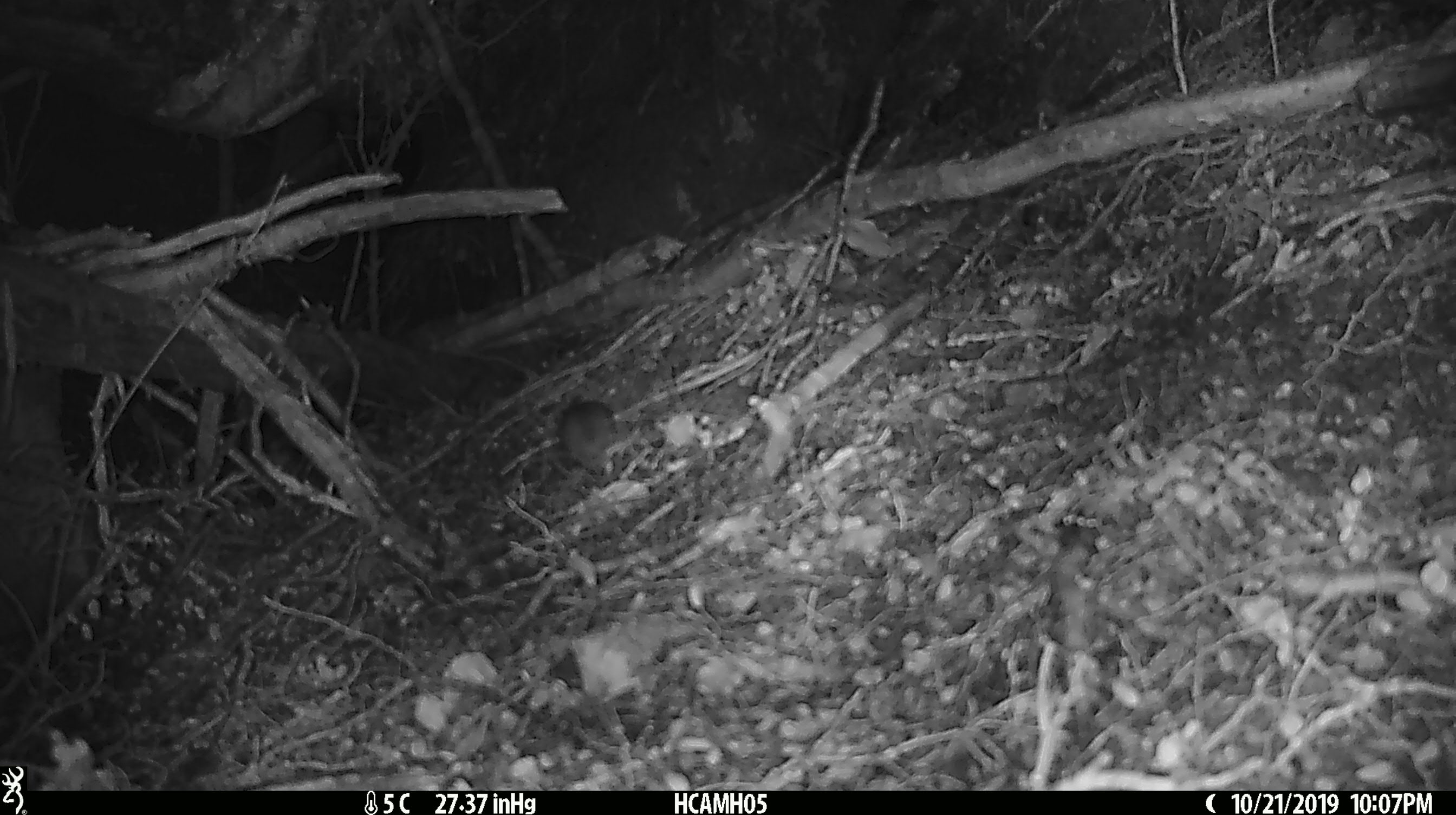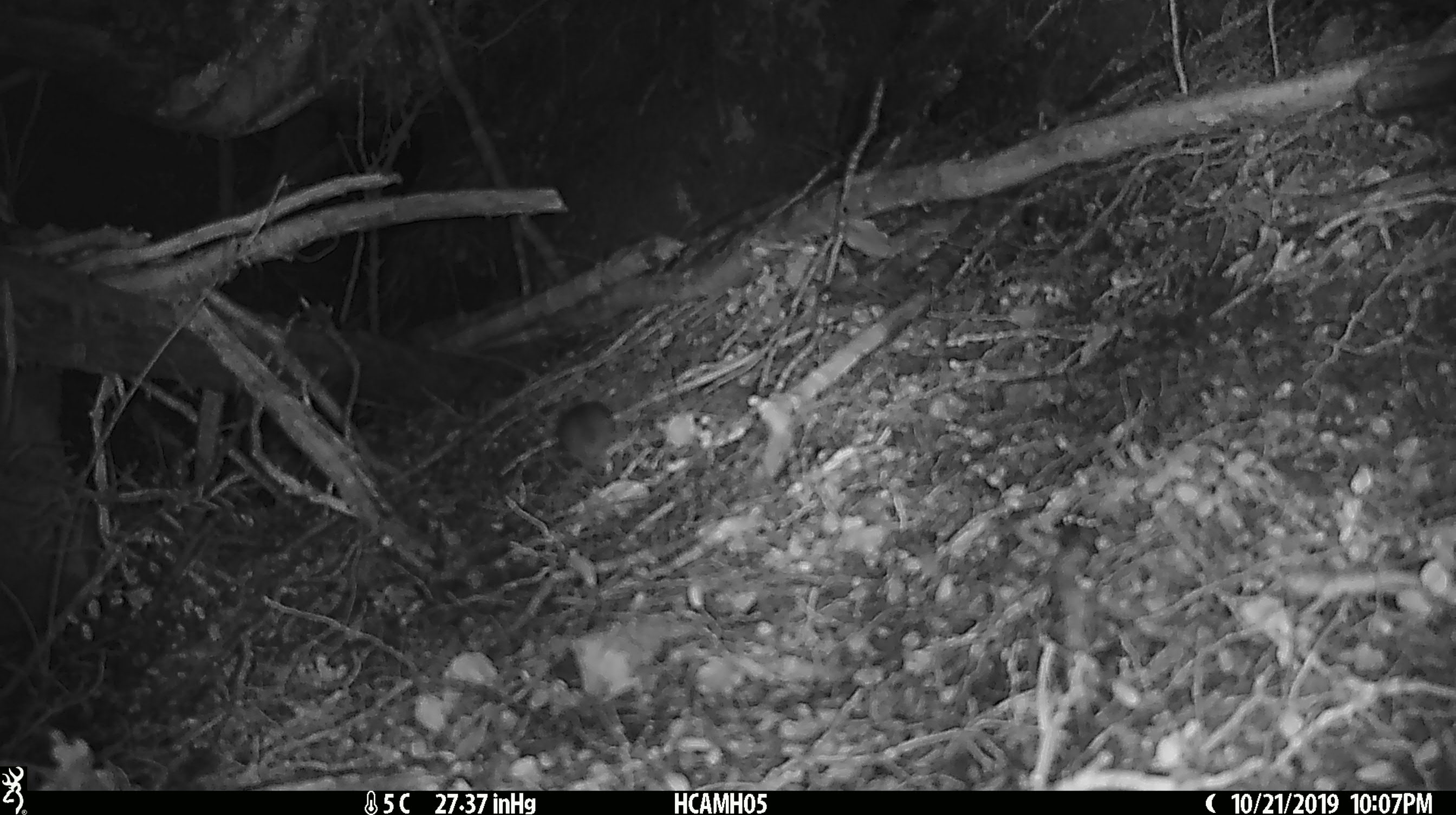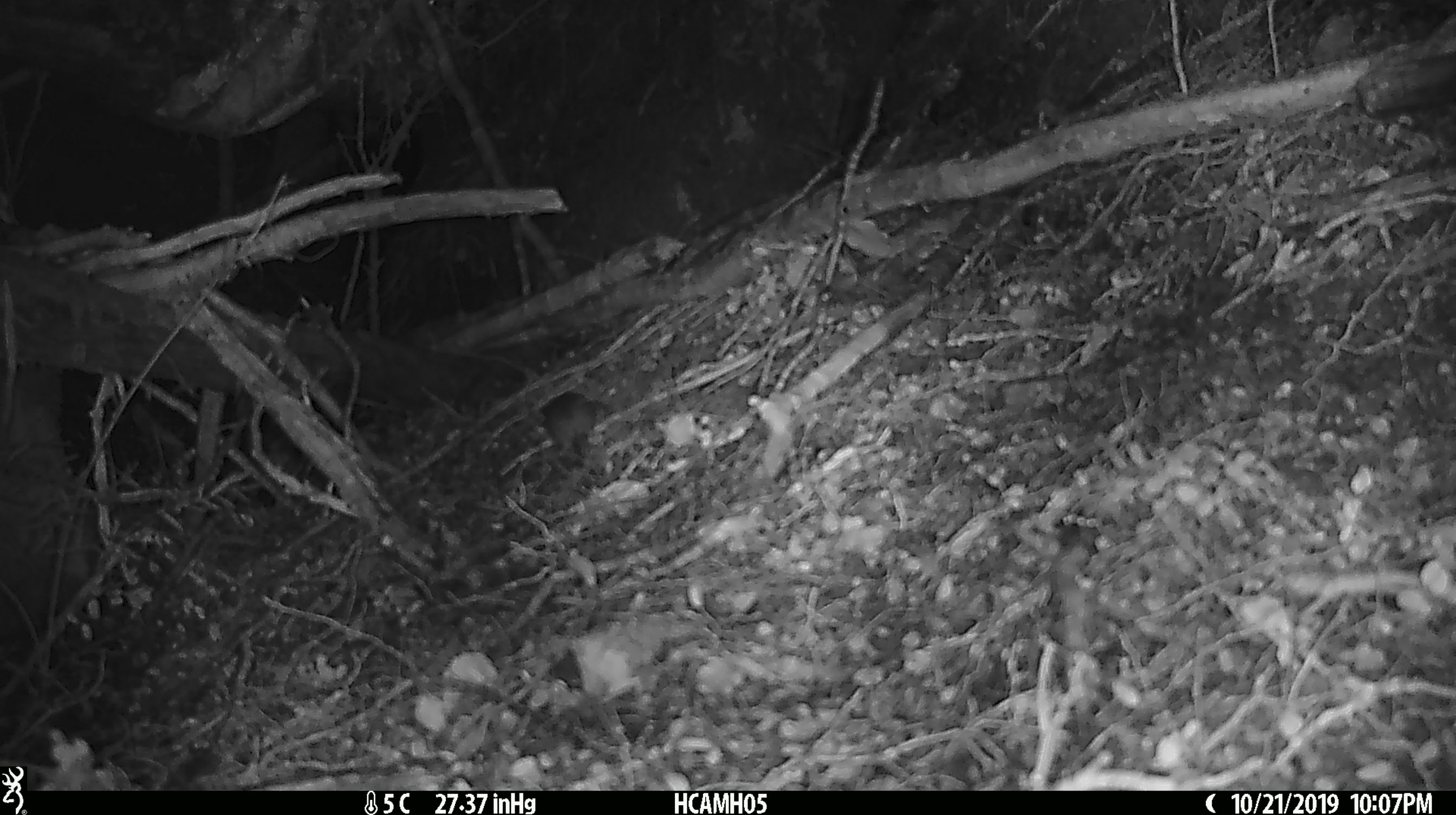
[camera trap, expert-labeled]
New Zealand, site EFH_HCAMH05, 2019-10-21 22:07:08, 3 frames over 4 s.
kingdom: Animalia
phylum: Chordata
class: Mammalia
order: Rodentia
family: Muridae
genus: Mus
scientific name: Mus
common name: mouse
Mouse (Mus).